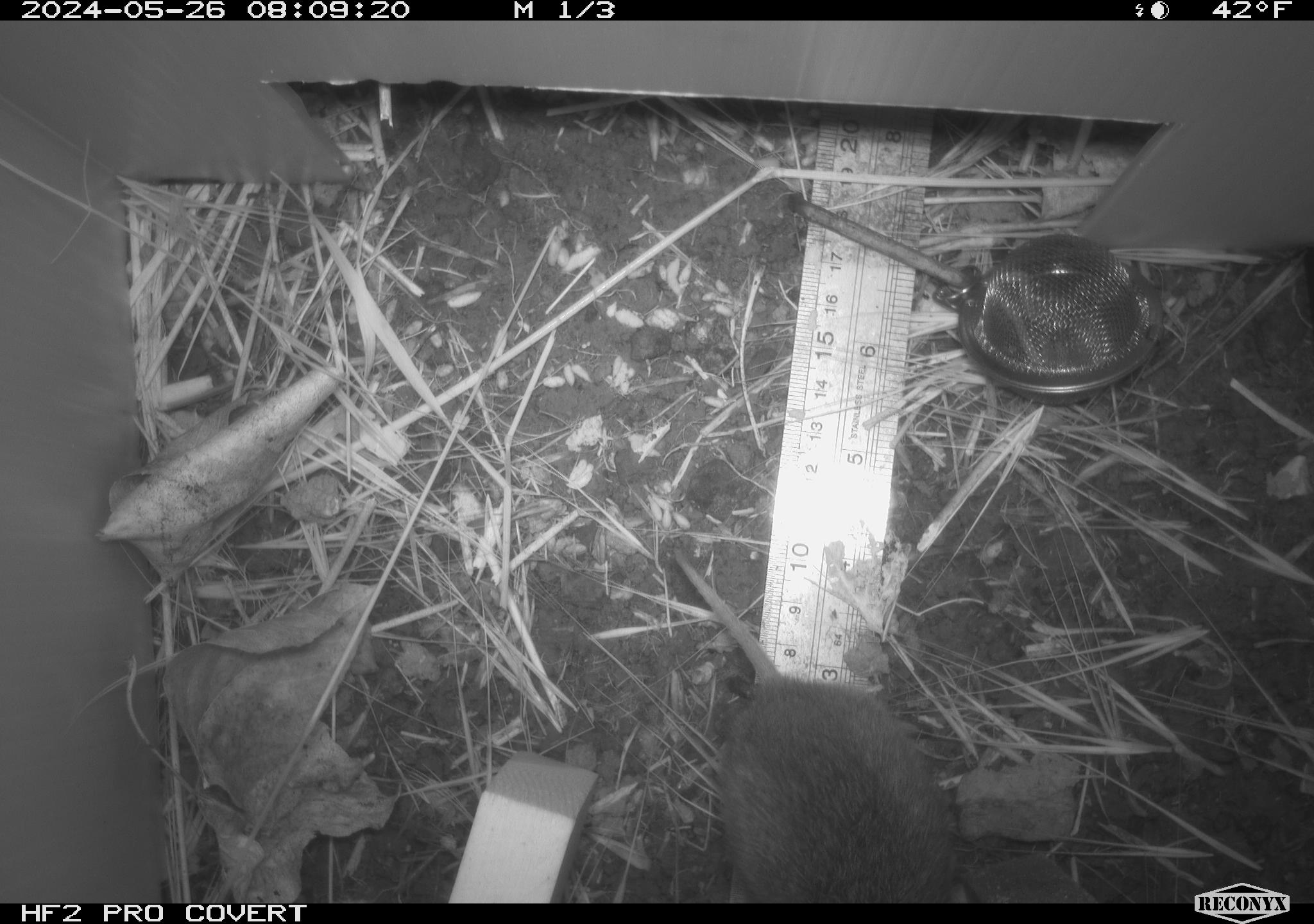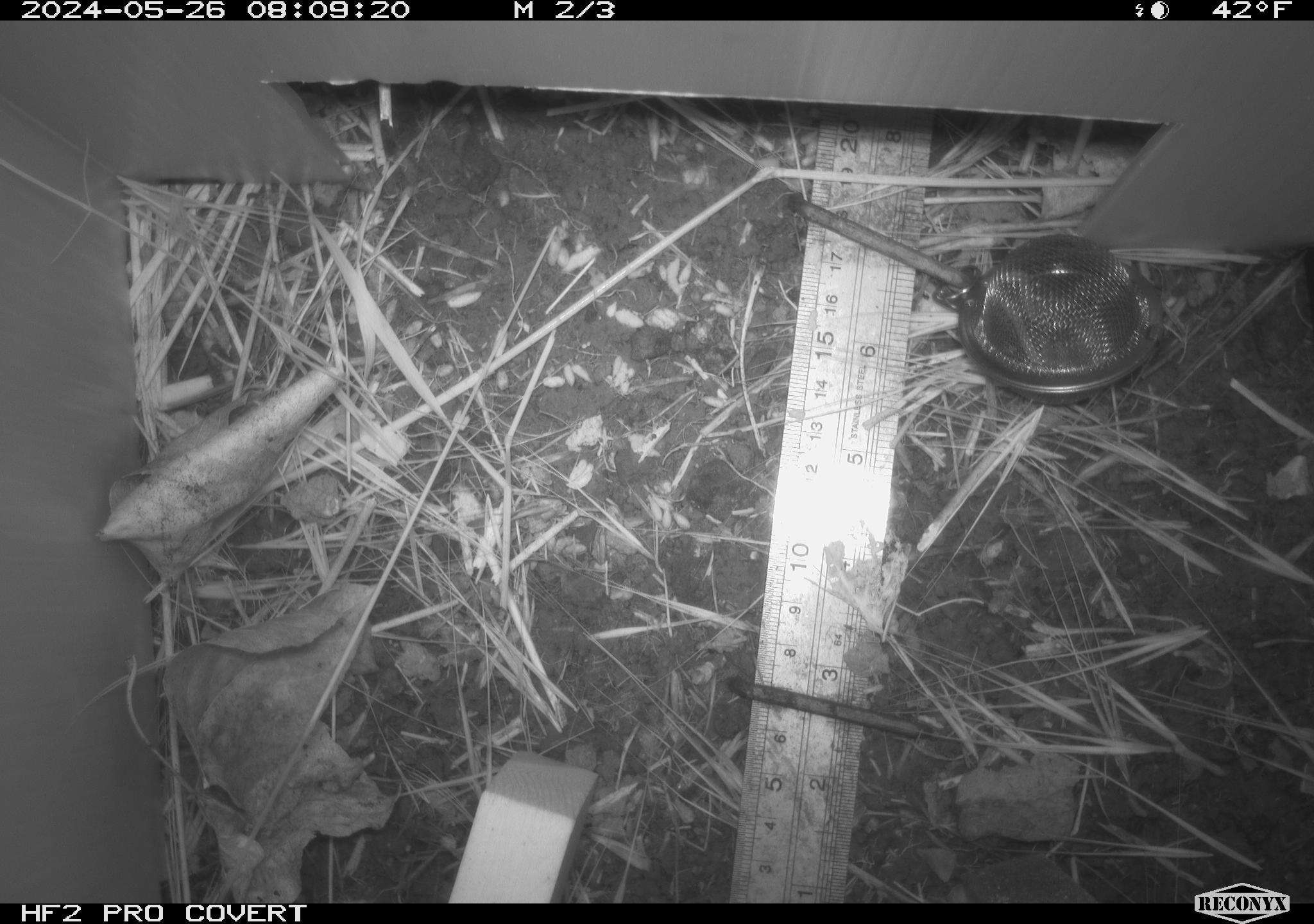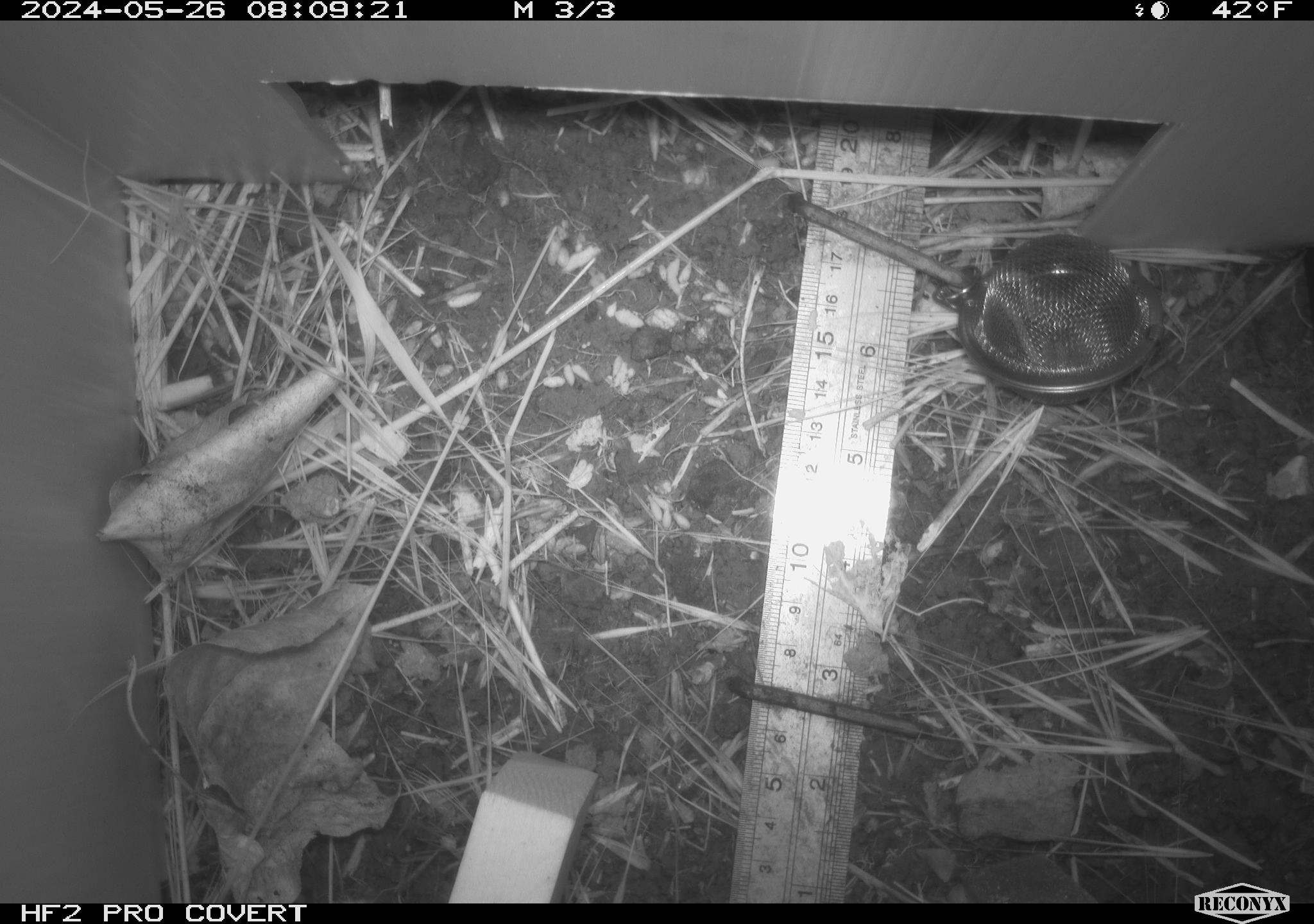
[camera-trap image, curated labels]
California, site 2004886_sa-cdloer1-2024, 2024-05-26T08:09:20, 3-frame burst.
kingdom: Animalia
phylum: Chordata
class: Mammalia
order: Rodentia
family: Cricetidae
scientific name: Arvicolinae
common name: voles, lemmings, and muskrats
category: arvicolinae subfamily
Arvicolinae subfamily (voles, lemmings, and muskrats) (Arvicolinae).